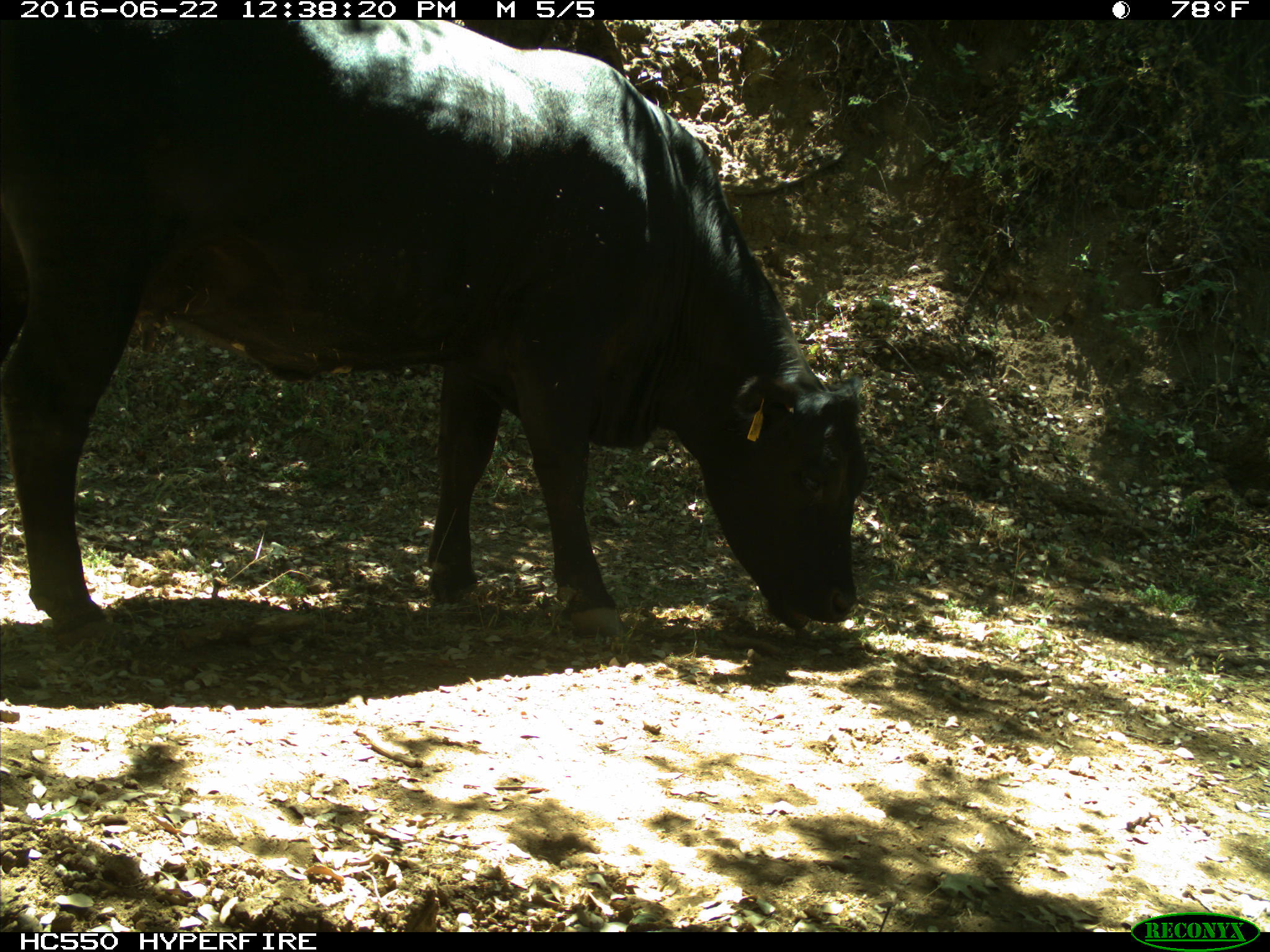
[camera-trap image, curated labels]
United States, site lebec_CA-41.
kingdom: Animalia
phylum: Chordata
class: Mammalia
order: Artiodactyla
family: Bovidae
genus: Bos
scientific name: Bos taurus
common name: domestic cow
Bos taurus (domestic cow).